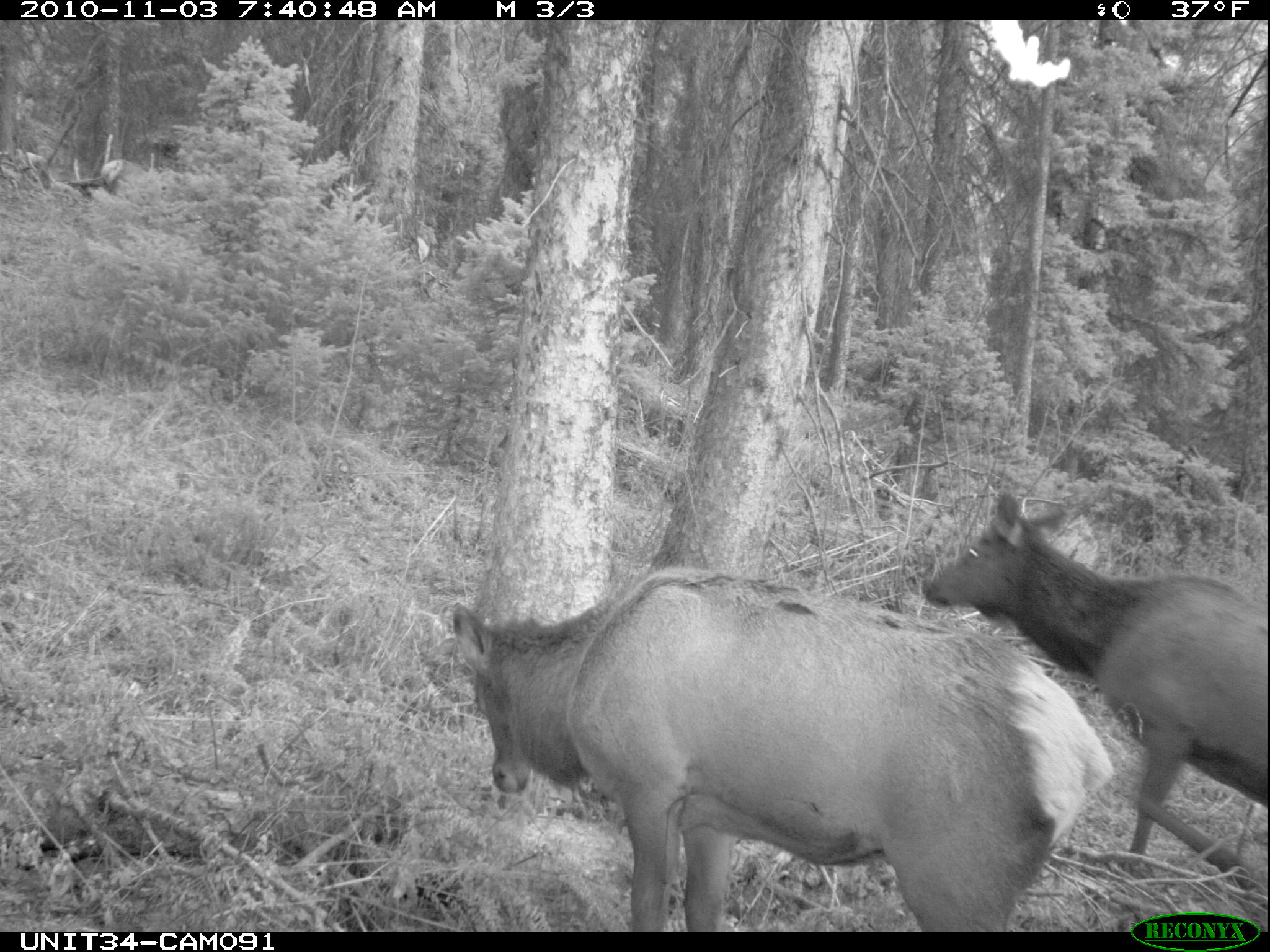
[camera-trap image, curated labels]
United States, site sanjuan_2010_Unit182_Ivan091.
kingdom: Animalia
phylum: Chordata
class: Mammalia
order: Artiodactyla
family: Cervidae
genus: Cervus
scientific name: Cervus elaphus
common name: red deer